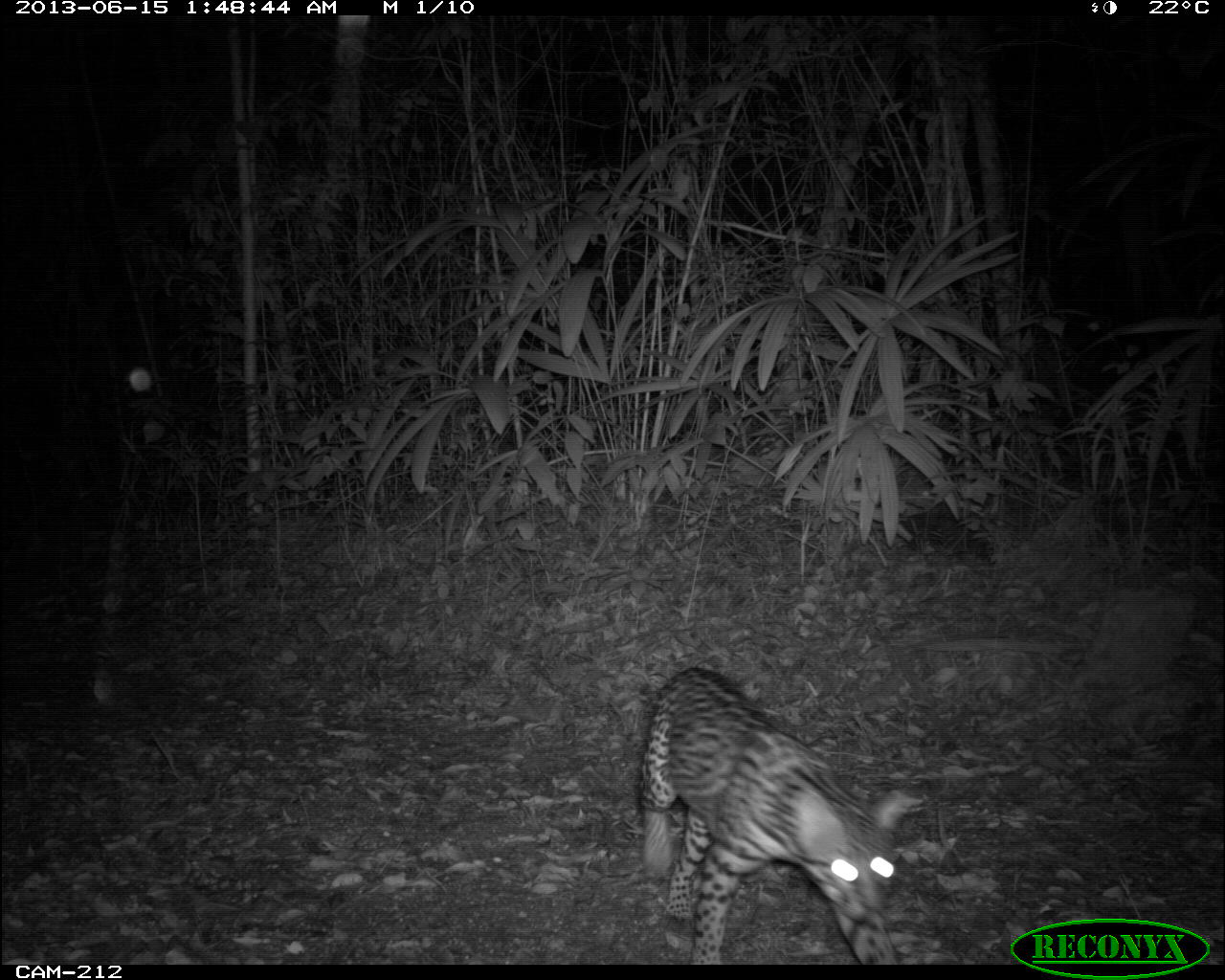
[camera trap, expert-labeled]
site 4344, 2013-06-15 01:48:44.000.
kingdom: Animalia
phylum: Chordata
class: Mammalia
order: Carnivora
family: Felidae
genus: Leopardus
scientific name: Leopardus pardalis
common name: ocelot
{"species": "Leopardus pardalis (ocelot)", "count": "1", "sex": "female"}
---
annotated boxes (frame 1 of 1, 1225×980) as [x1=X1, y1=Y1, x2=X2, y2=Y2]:
leopardus pardalis: [x1=637, y1=666, x2=925, y2=965]